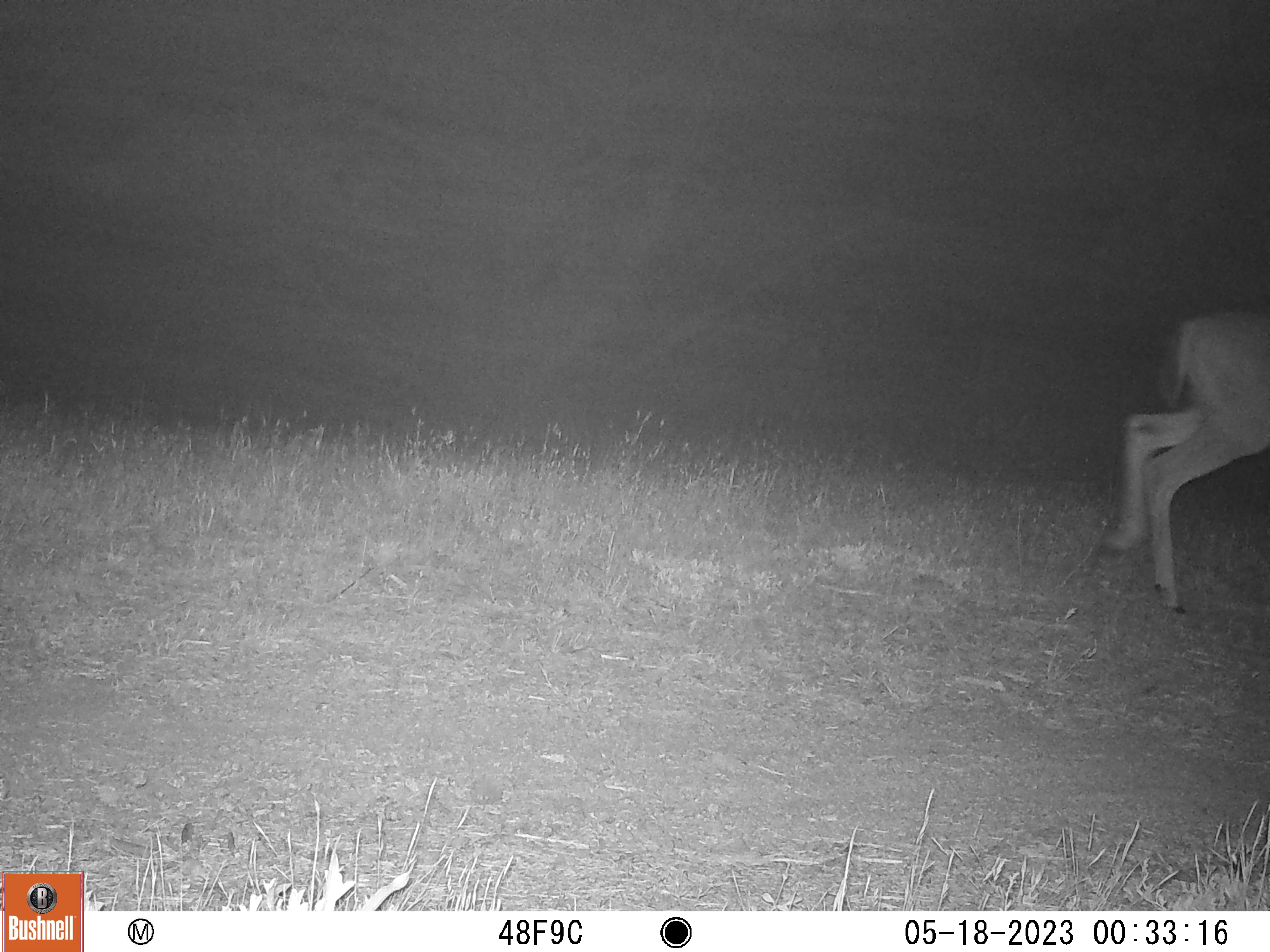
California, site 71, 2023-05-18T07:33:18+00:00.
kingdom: Animalia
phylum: Chordata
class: Mammalia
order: Artiodactyla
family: Cervidae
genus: Odocoileus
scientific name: Odocoileus hemionus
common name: mule deer